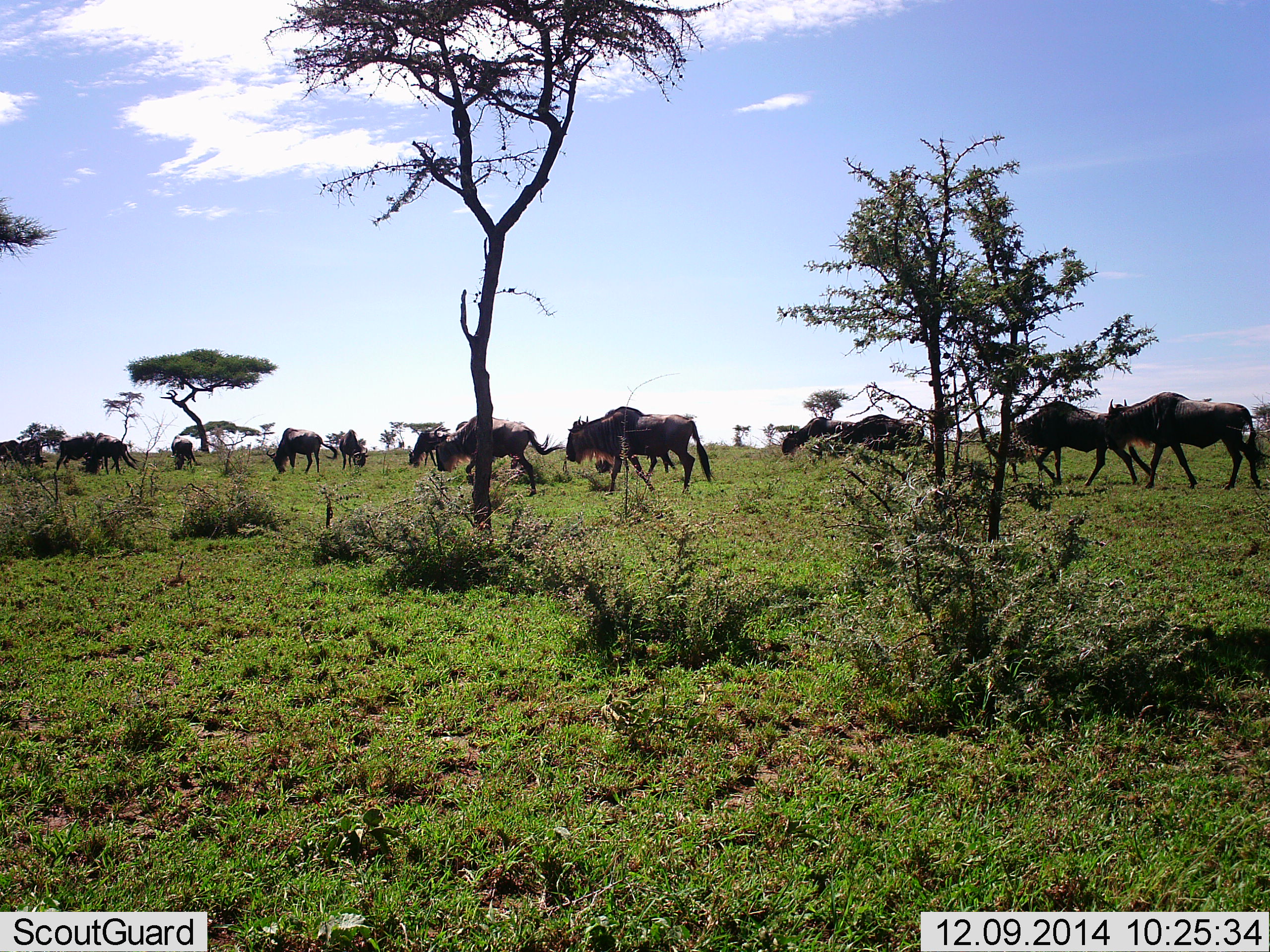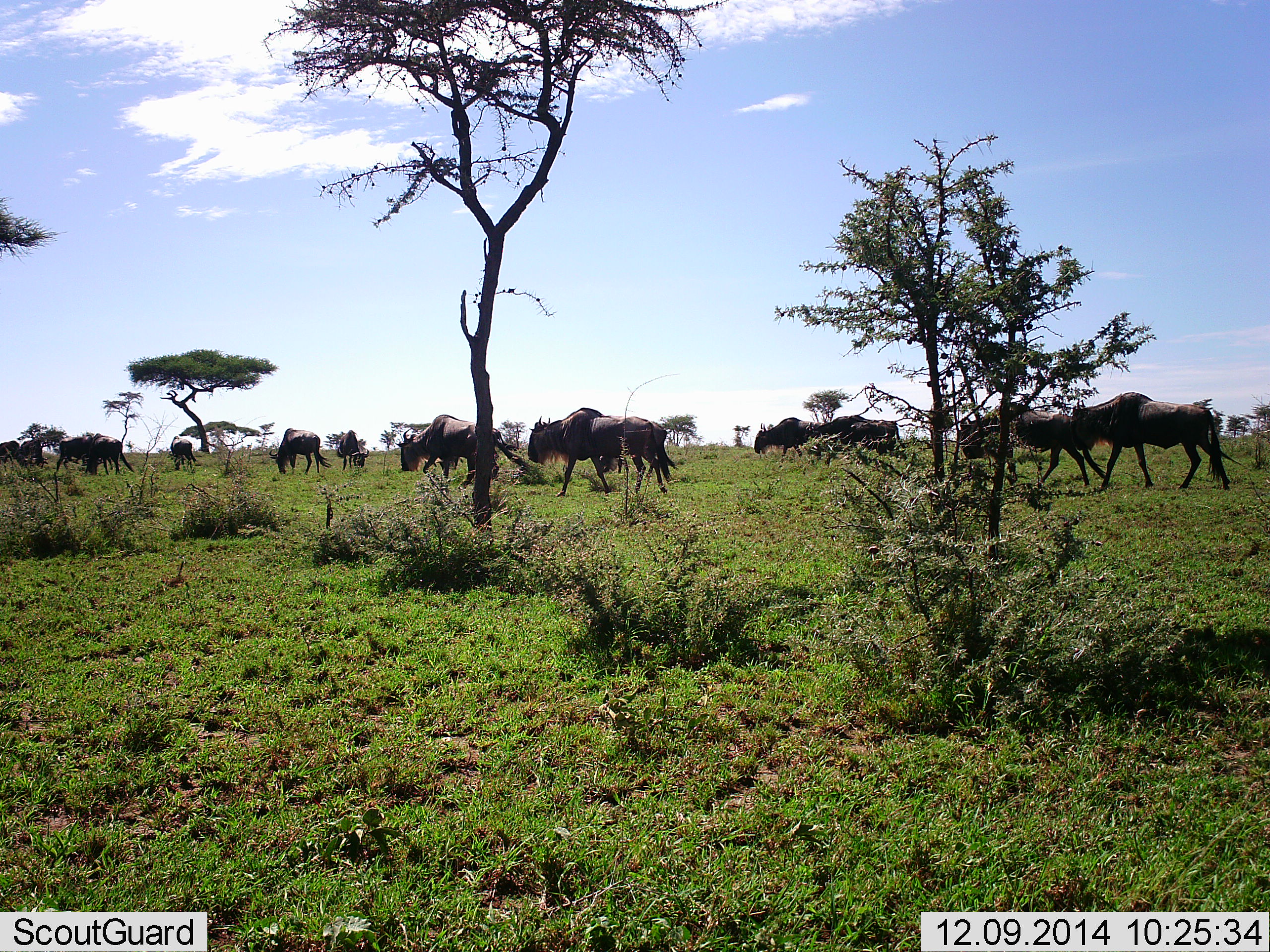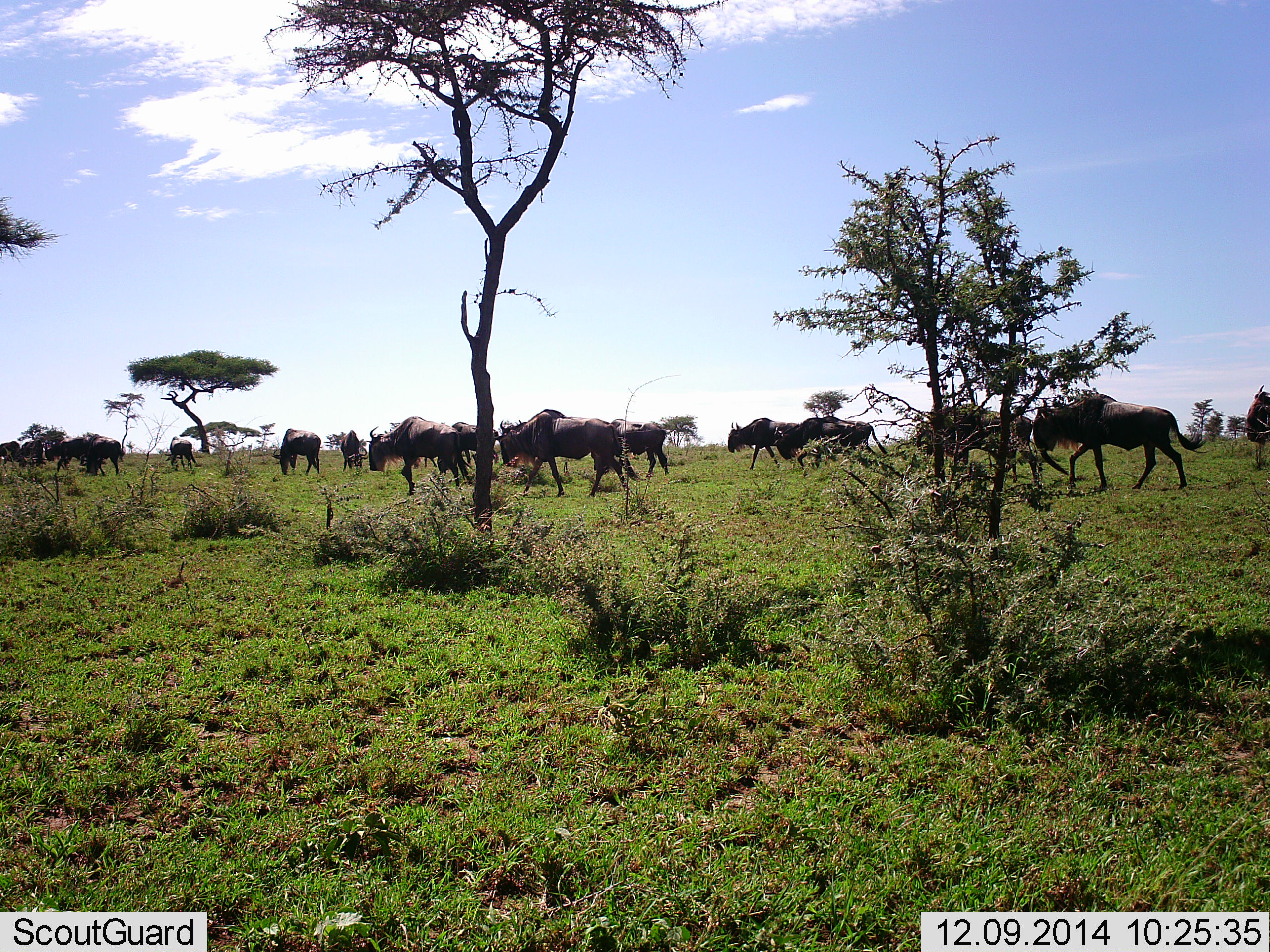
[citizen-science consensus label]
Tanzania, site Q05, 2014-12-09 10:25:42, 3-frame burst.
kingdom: Animalia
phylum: Chordata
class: Mammalia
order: Artiodactyla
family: Bovidae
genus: Connochaetes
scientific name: Connochaetes taurinus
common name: blue wildebeest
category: wildebeest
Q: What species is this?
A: Wildebeest (blue wildebeest) (Connochaetes taurinus).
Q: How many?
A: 11-50.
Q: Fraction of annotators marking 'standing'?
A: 30%.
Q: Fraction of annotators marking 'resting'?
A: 0%.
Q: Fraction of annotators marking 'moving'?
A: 100%.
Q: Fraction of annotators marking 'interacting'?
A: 0%.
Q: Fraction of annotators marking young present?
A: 0%.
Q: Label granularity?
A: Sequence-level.